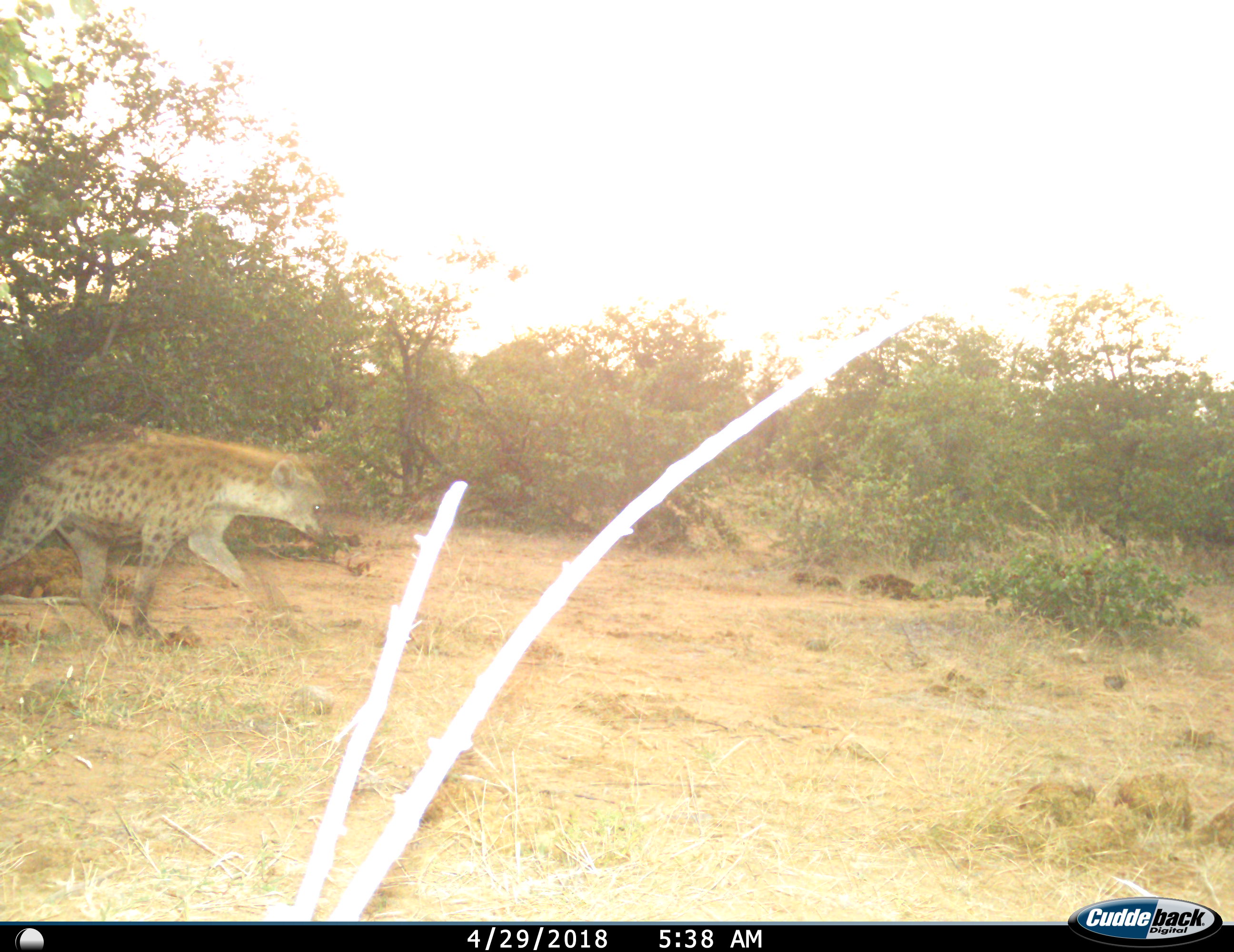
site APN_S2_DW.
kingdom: Animalia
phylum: Chordata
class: Mammalia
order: Carnivora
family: Hyaenidae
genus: Crocuta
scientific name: Crocuta crocuta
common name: spotted hyena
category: hyenaspotted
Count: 1.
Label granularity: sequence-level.